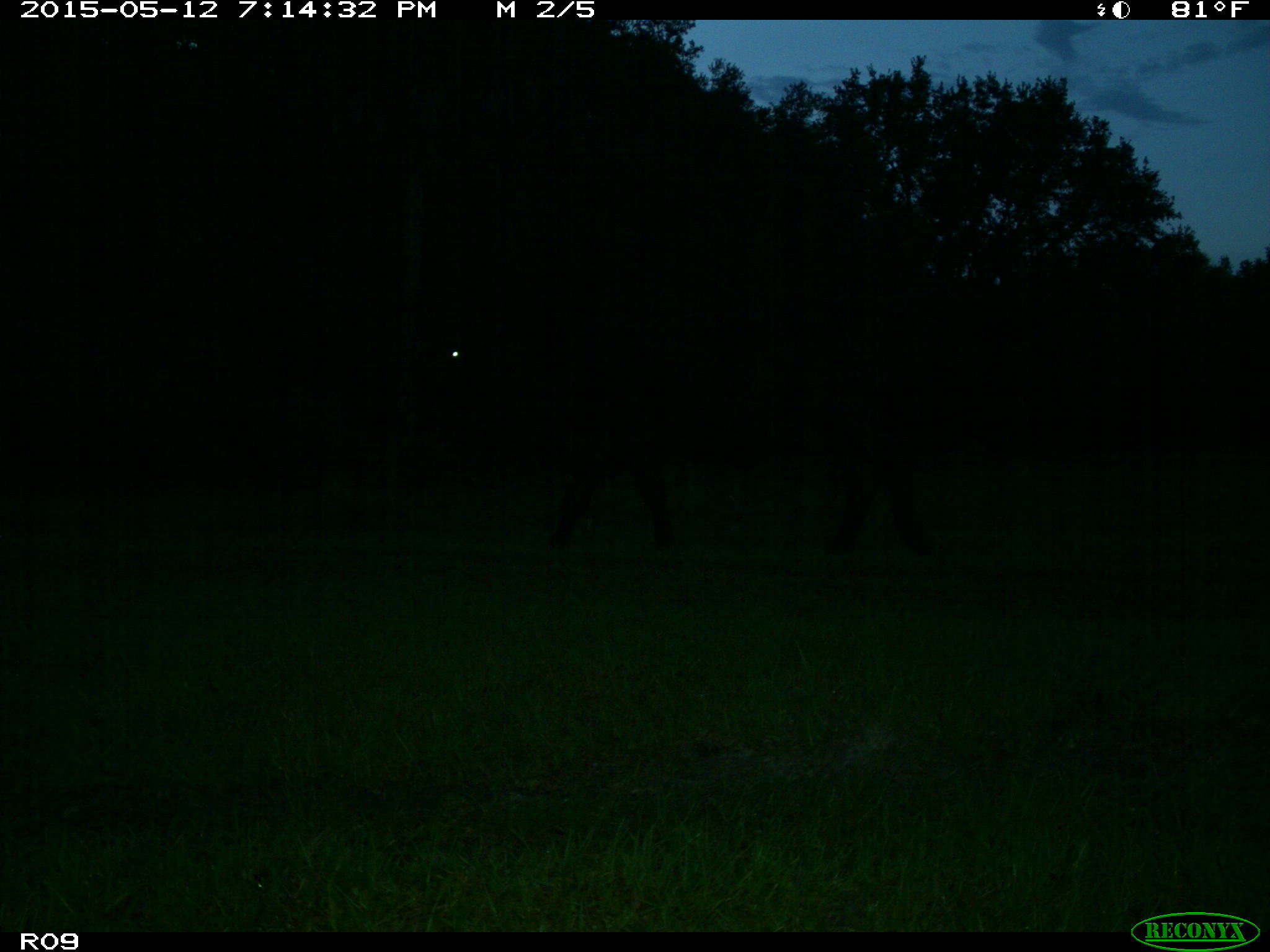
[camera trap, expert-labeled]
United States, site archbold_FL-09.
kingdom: Animalia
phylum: Chordata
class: Mammalia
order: Artiodactyla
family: Bovidae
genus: Bos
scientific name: Bos taurus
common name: domestic cow